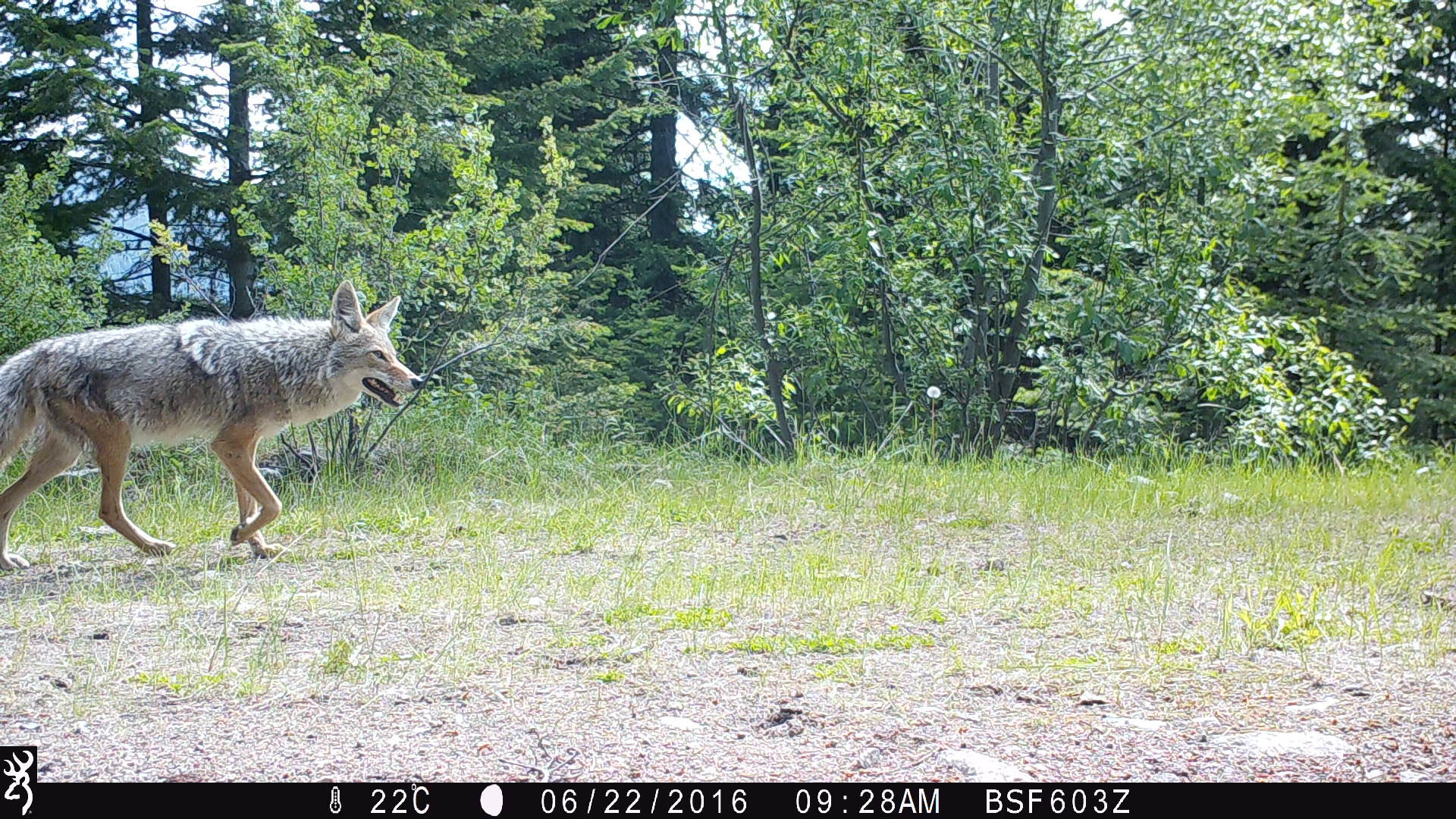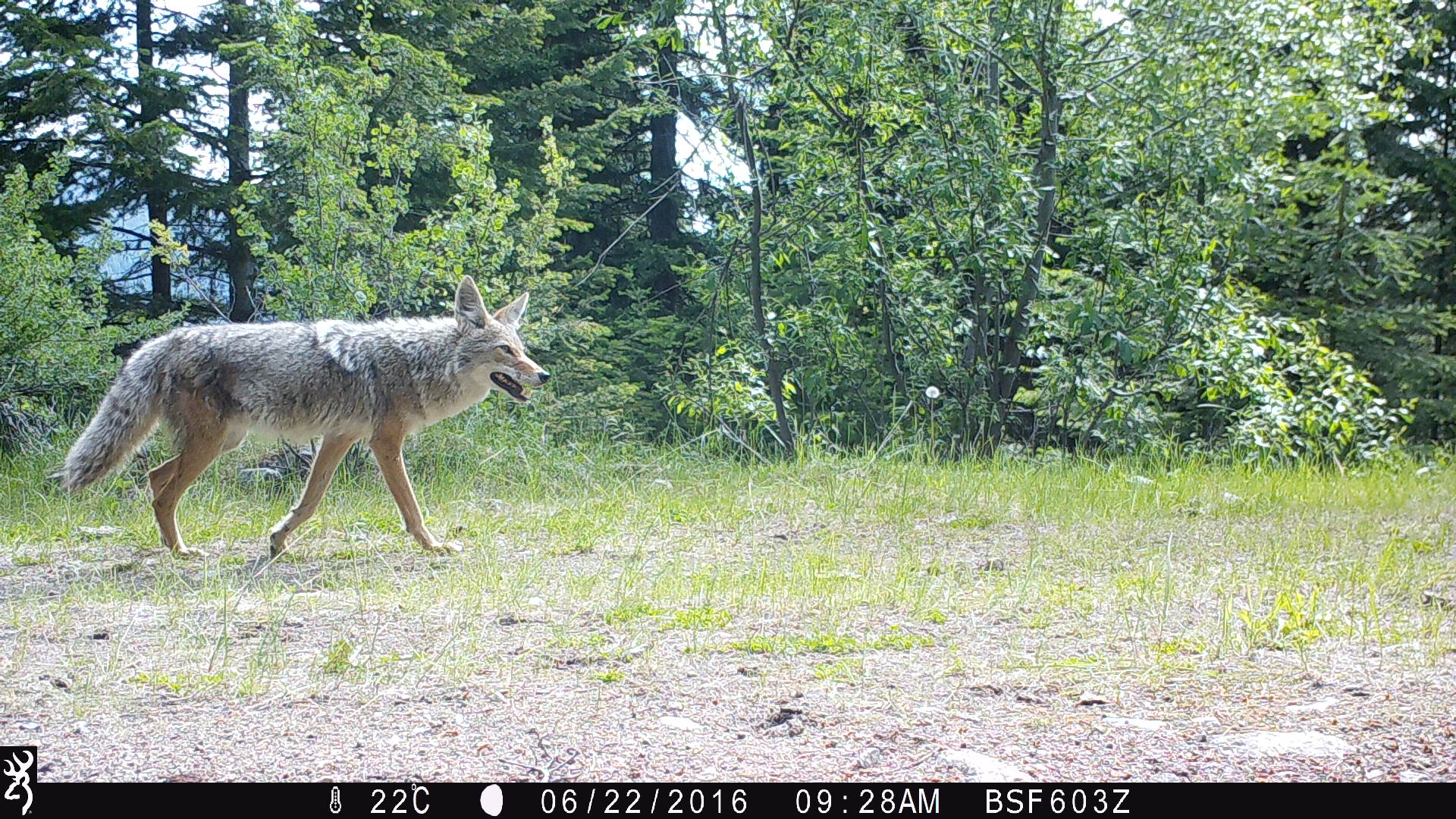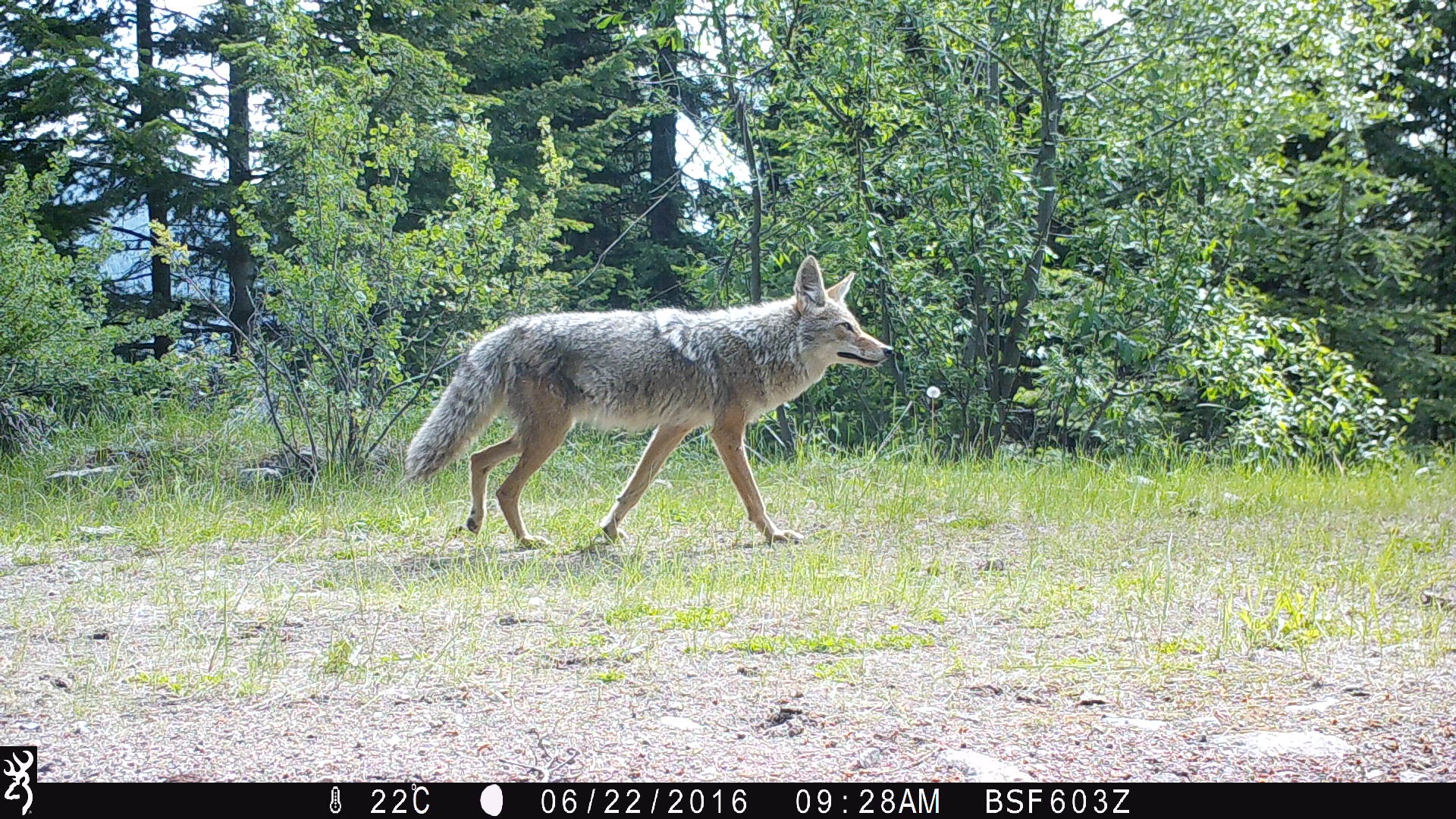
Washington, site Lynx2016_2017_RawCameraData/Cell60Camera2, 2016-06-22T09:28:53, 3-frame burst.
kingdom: Animalia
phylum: Chordata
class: Mammalia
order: Carnivora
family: Canidae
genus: Canis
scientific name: Canis latrans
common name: coyote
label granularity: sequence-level